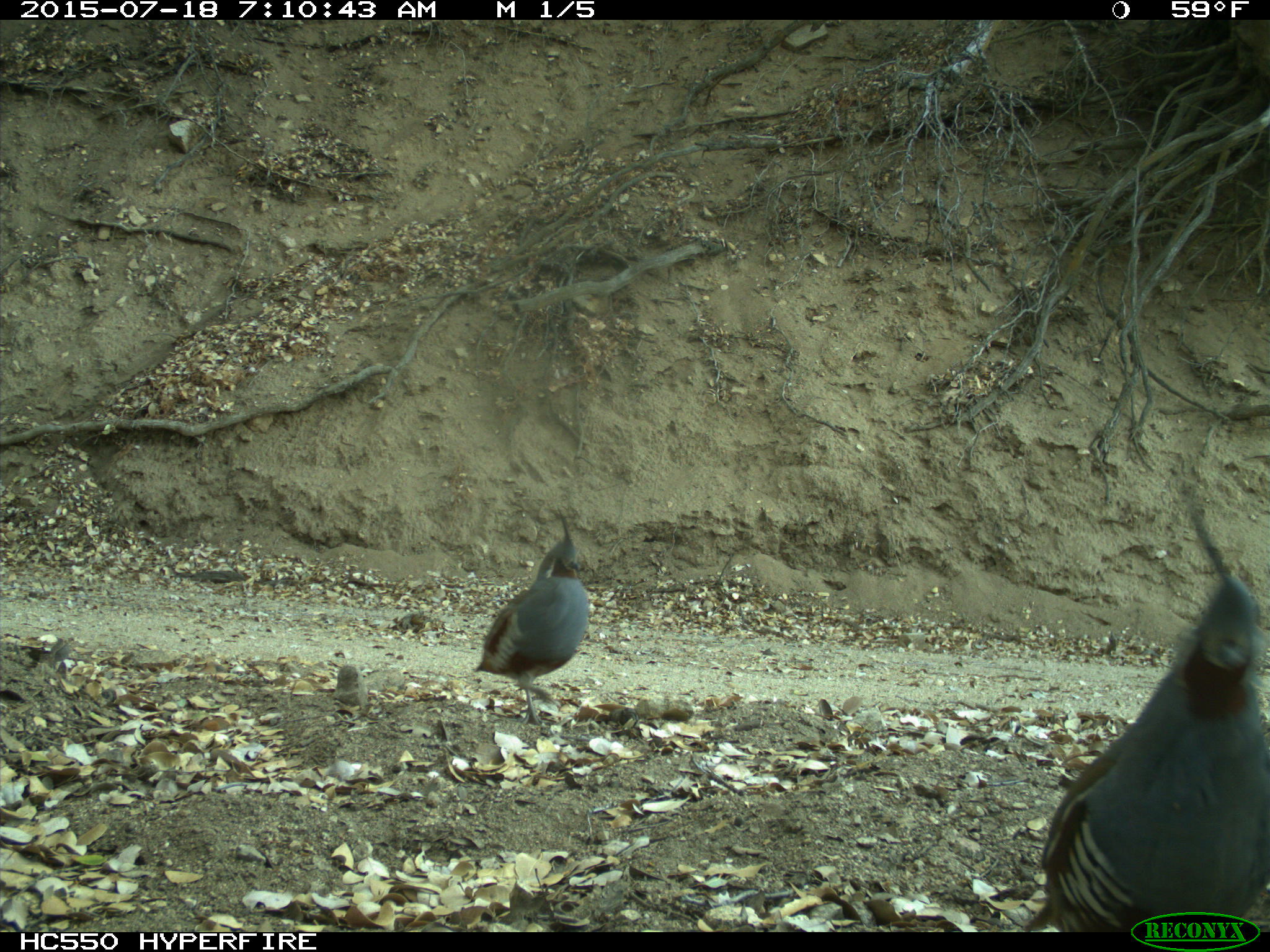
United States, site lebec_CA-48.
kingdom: Animalia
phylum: Chordata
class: Aves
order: Galliformes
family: Odontophoridae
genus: Callipepla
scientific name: Callipepla californica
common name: california quail